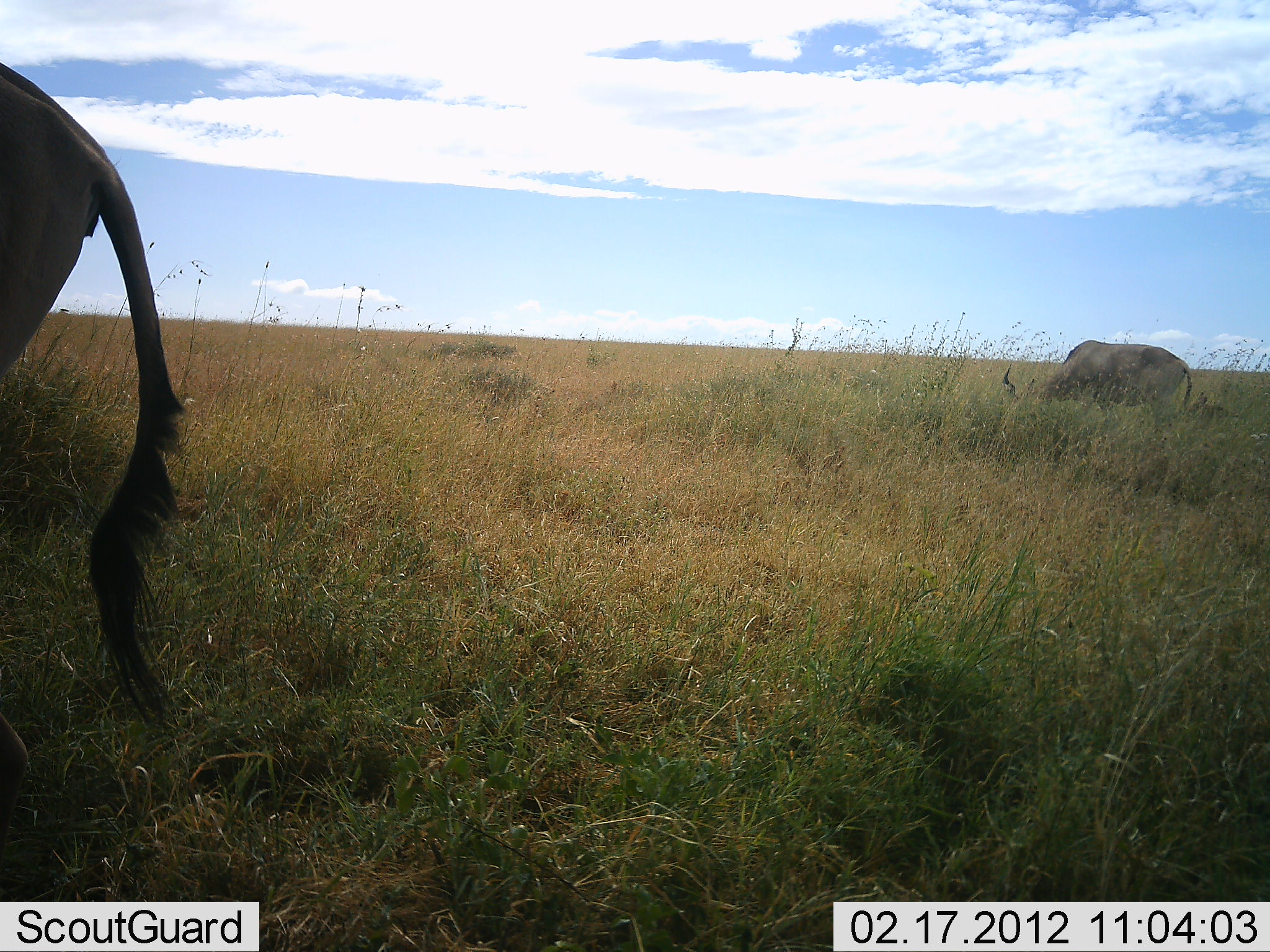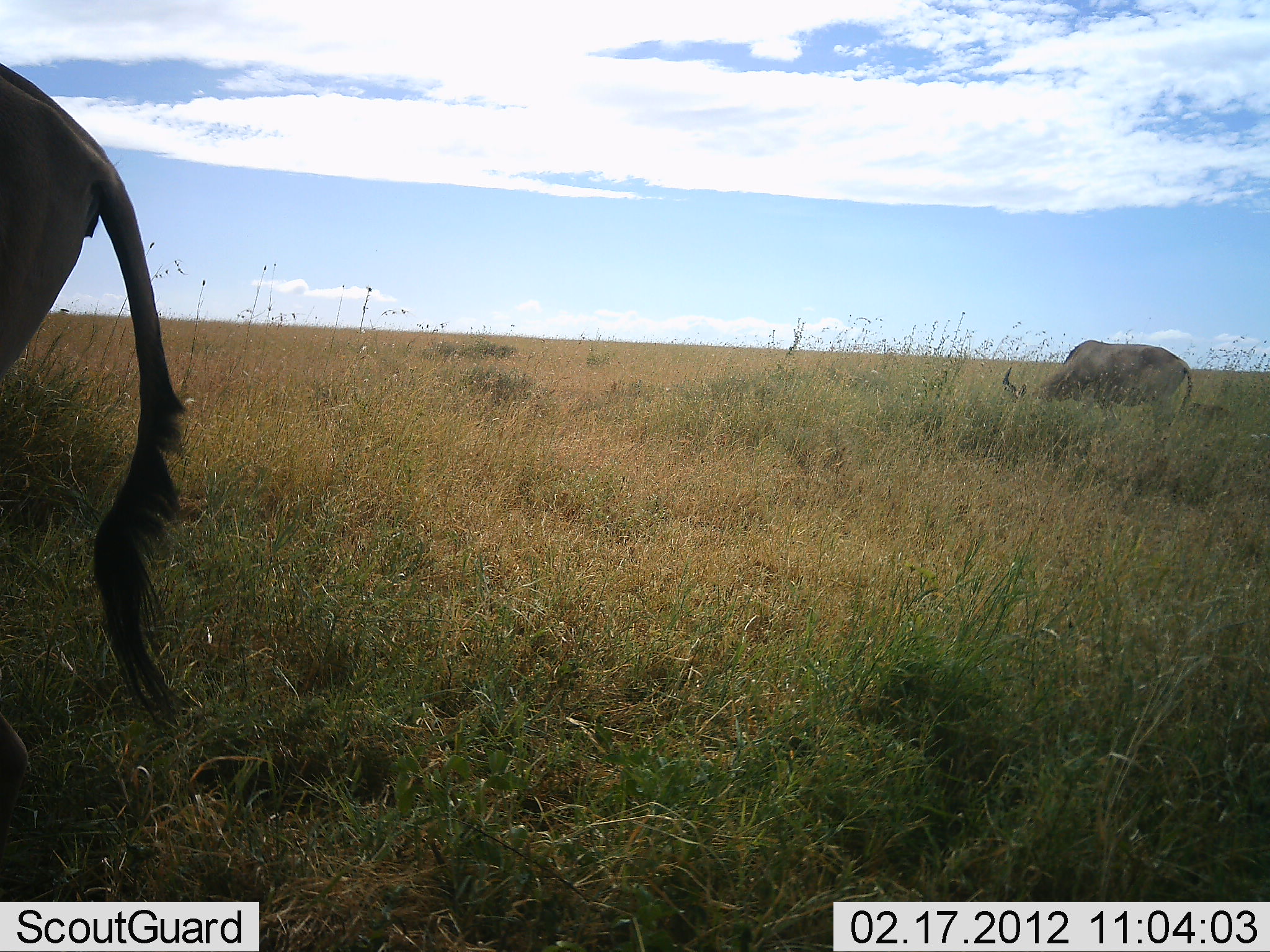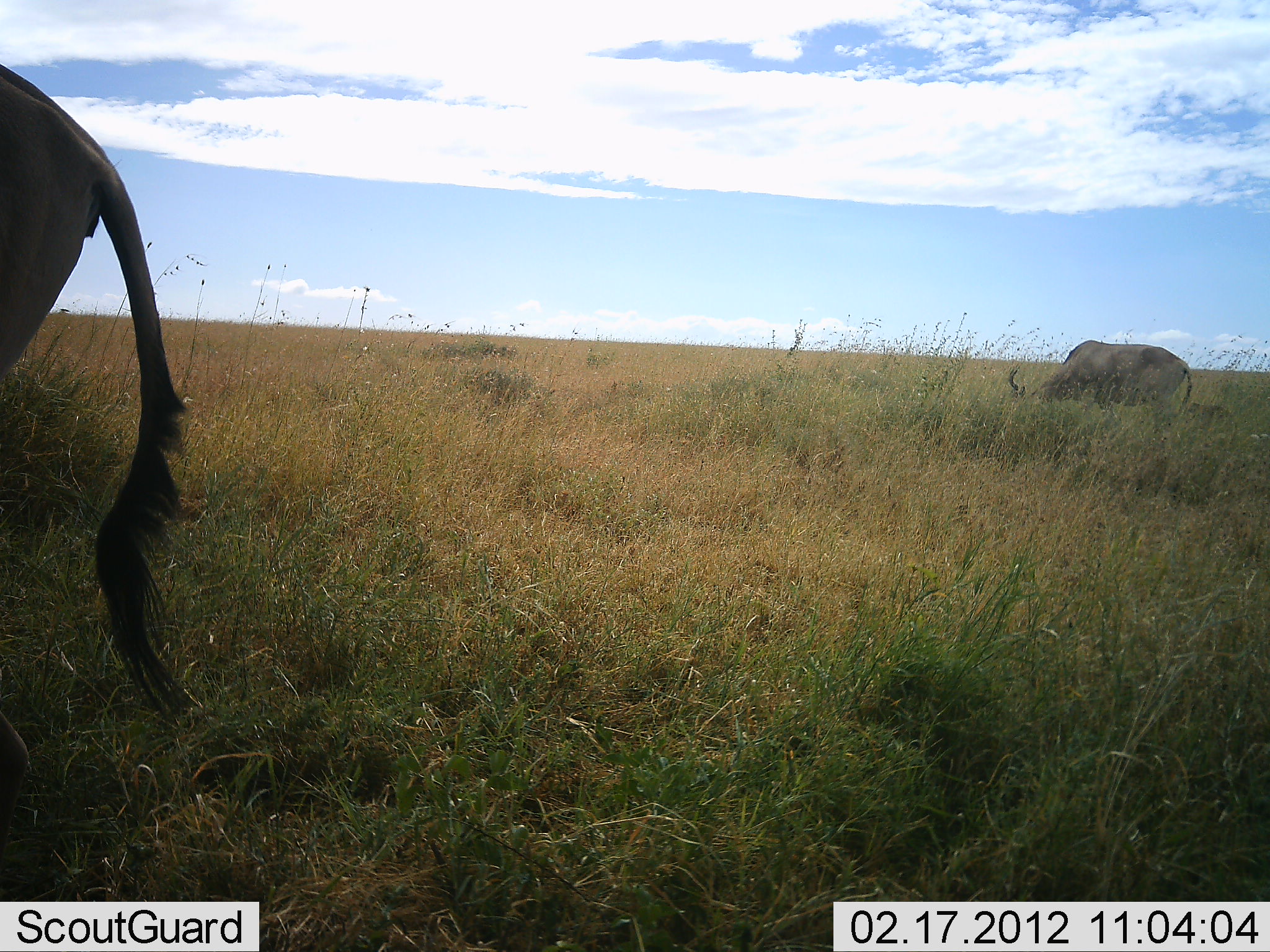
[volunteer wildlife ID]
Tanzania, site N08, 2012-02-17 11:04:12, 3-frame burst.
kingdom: Animalia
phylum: Chordata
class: Mammalia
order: Artiodactyla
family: Bovidae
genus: Connochaetes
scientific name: Connochaetes taurinus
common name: blue wildebeest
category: wildebeest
Wildebeest (blue wildebeest) (Connochaetes taurinus), count 2. Behavior (volunteer vote fractions): standing 62%, resting 0%, moving 0%, interacting 0%. Young present (vote fraction): 0%. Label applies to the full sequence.